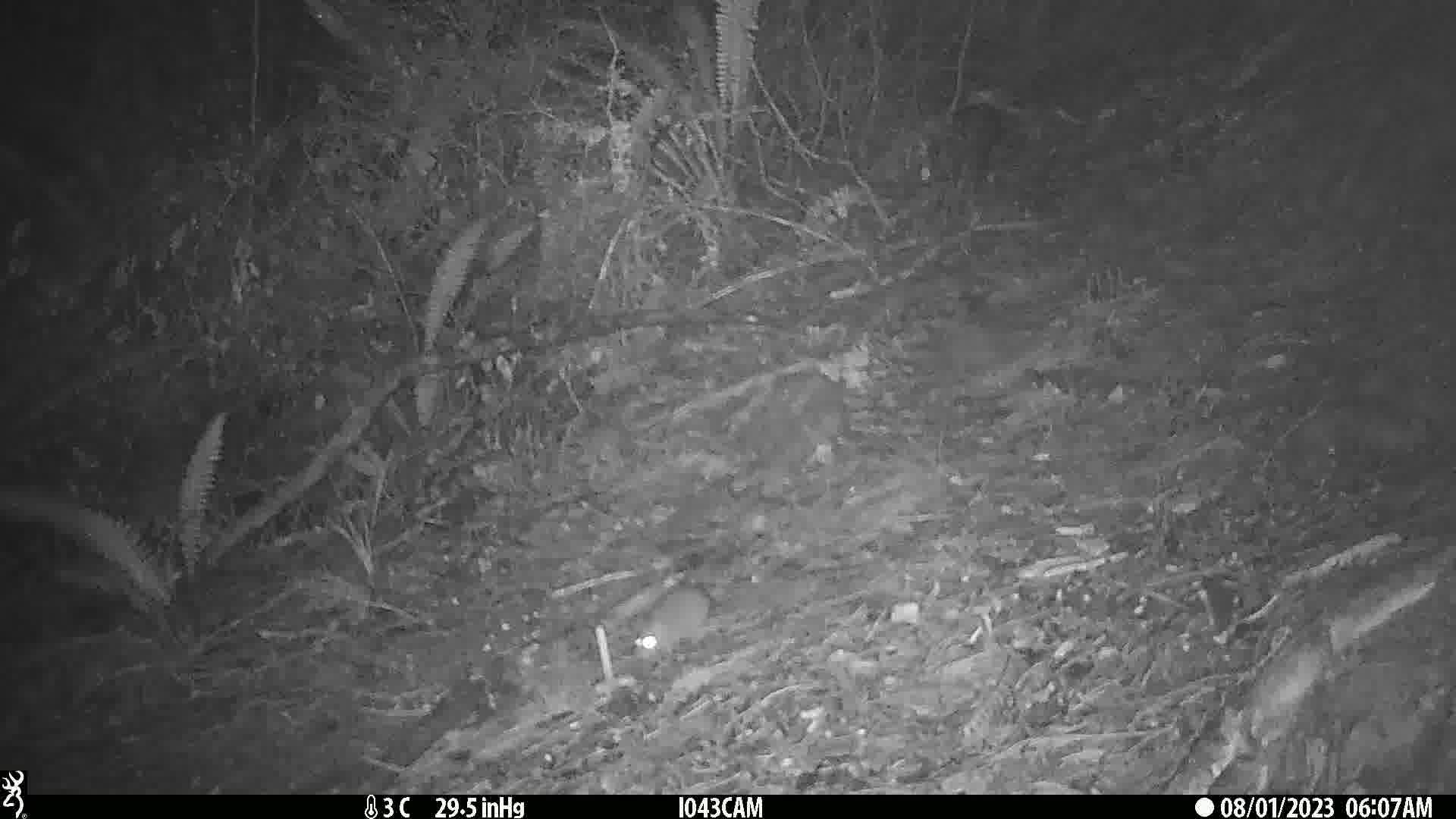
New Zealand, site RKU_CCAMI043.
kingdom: Animalia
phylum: Chordata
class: Mammalia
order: Rodentia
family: Muridae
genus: Rattus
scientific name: Rattus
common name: rat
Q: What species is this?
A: Rat (Rattus).